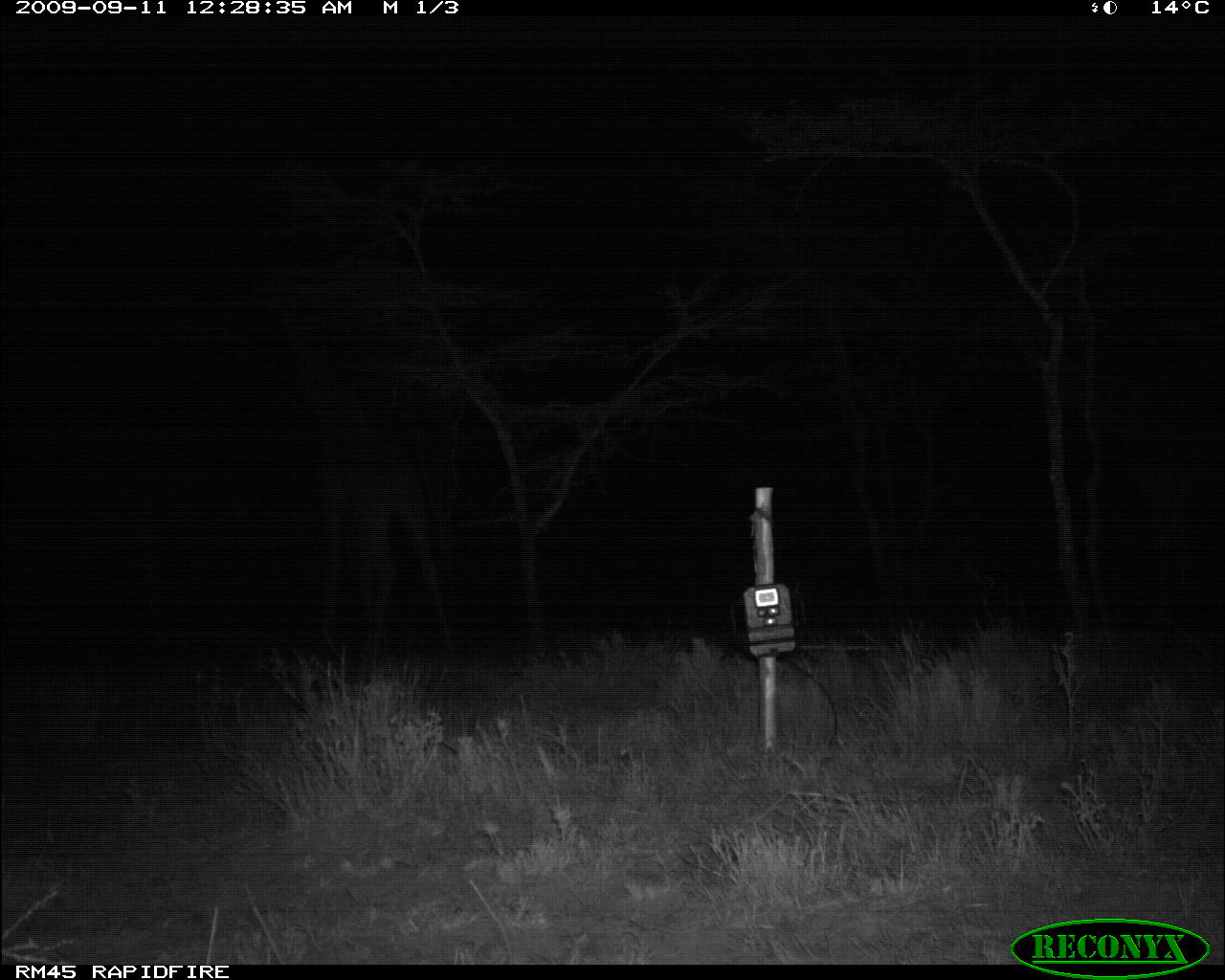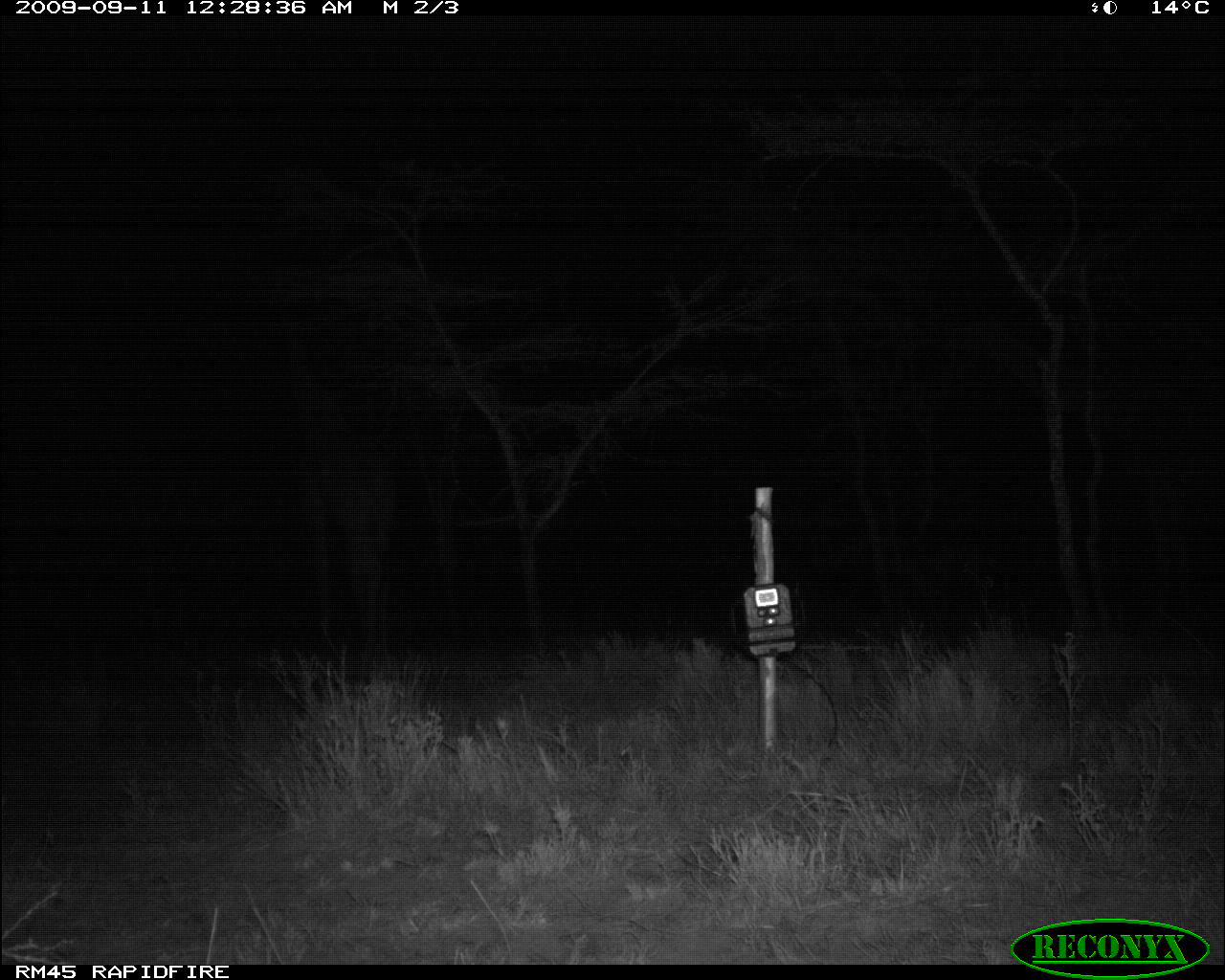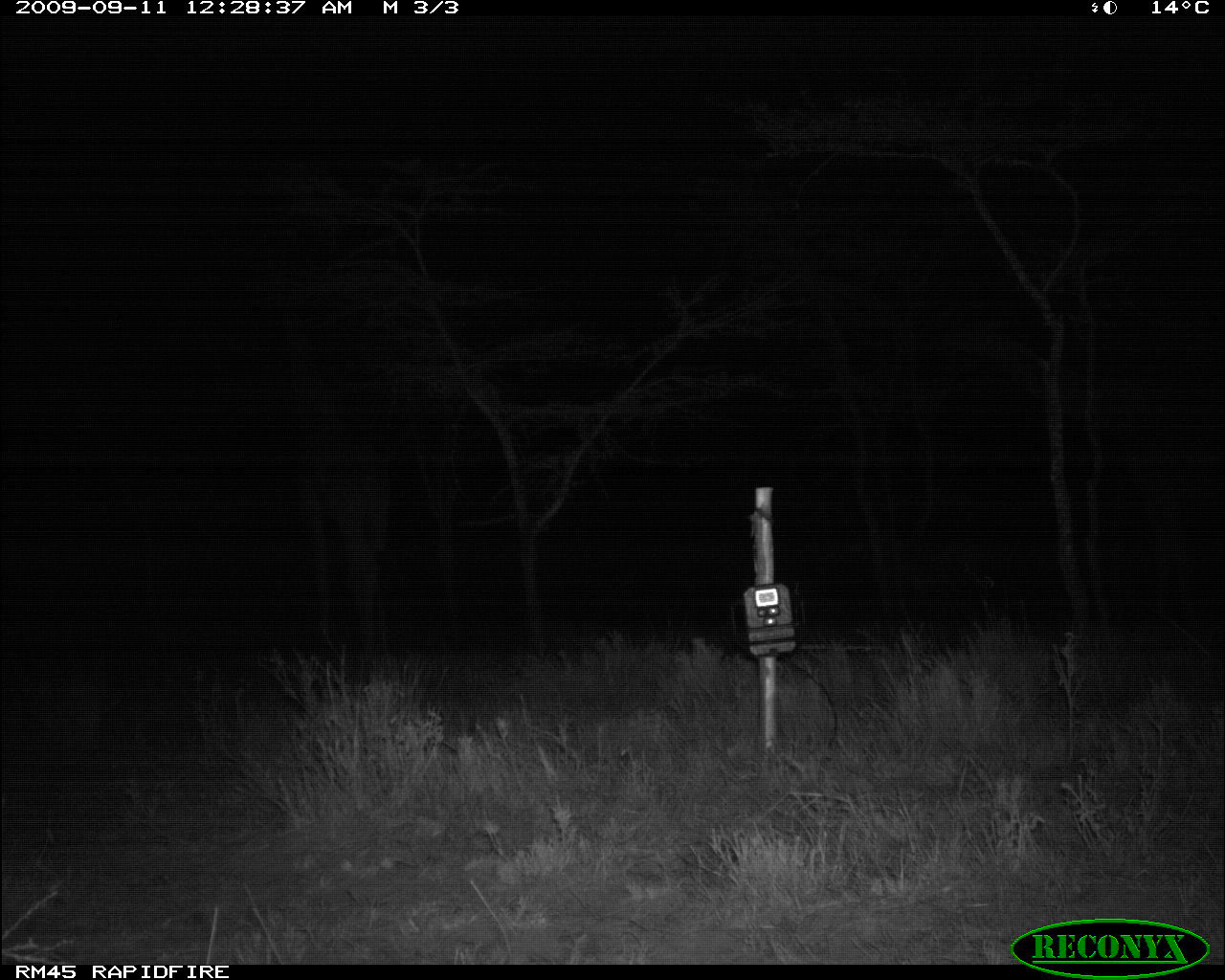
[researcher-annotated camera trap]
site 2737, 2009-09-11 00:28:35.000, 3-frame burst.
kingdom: Animalia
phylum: Chordata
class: Mammalia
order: Artiodactyla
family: Giraffidae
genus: Giraffa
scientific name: Giraffa camelopardalis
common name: giraffe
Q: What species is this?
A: Giraffa camelopardalis (giraffe).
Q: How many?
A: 1.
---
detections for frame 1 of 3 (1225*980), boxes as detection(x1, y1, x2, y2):
giraffa camelopardalis: detection(259, 280, 463, 677)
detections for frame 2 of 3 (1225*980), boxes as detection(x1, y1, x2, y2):
giraffa camelopardalis: detection(284, 329, 398, 640)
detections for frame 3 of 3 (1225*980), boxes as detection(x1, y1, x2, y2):
giraffa camelopardalis: detection(265, 329, 395, 655)